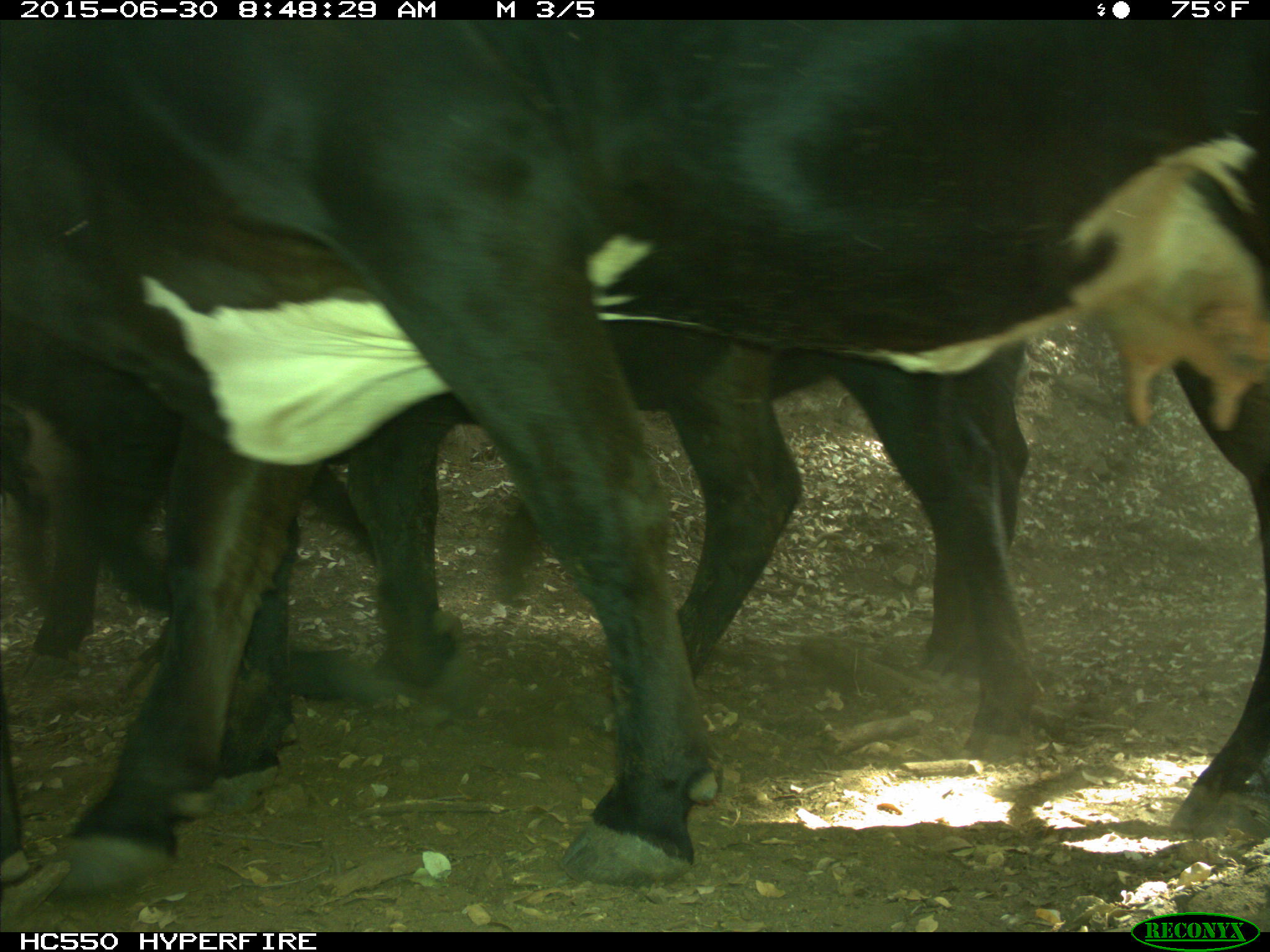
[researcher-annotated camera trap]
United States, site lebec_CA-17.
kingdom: Animalia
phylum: Chordata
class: Mammalia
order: Artiodactyla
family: Bovidae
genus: Bos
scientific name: Bos taurus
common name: domestic cow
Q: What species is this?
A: Bos taurus (domestic cow).